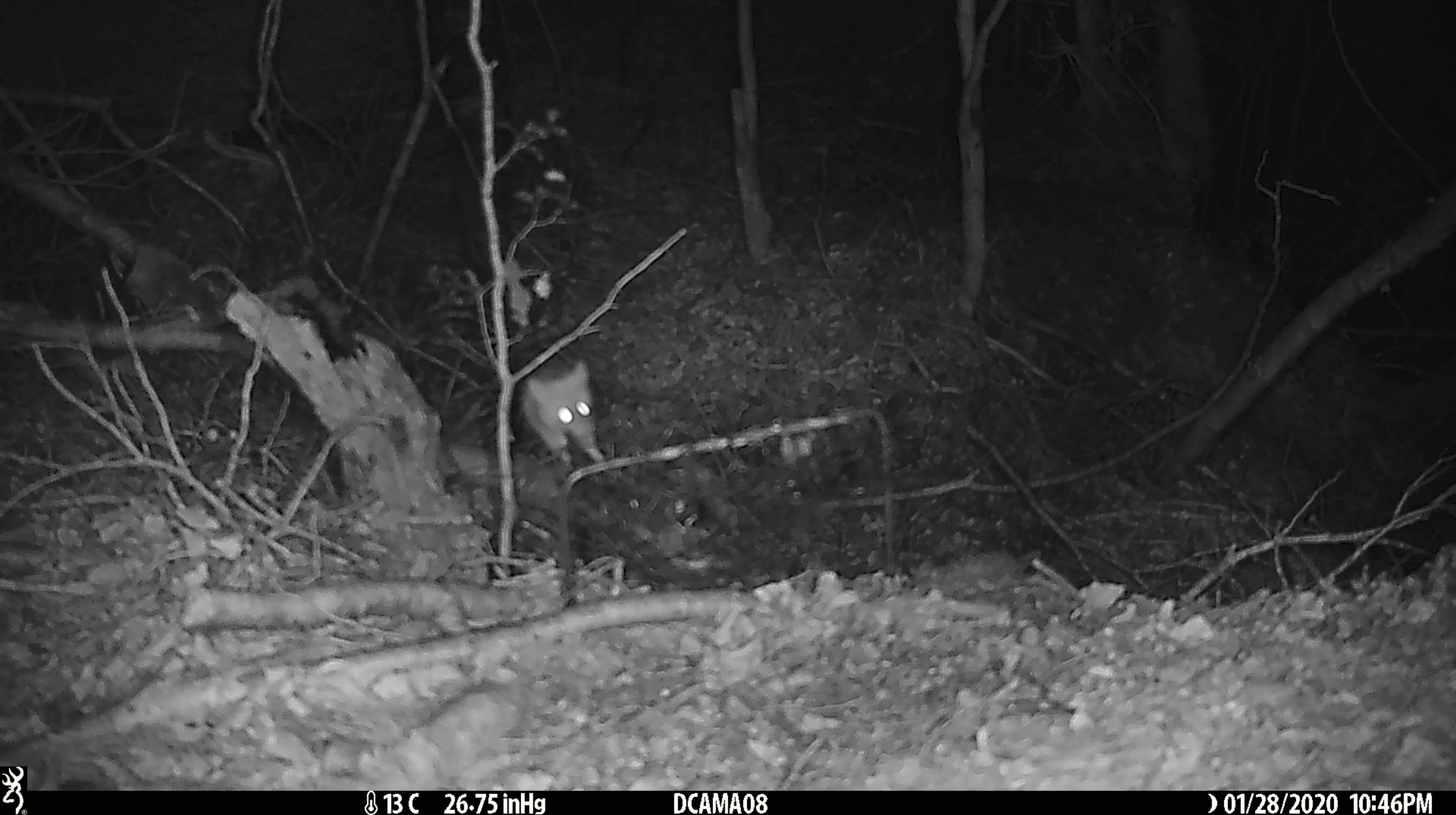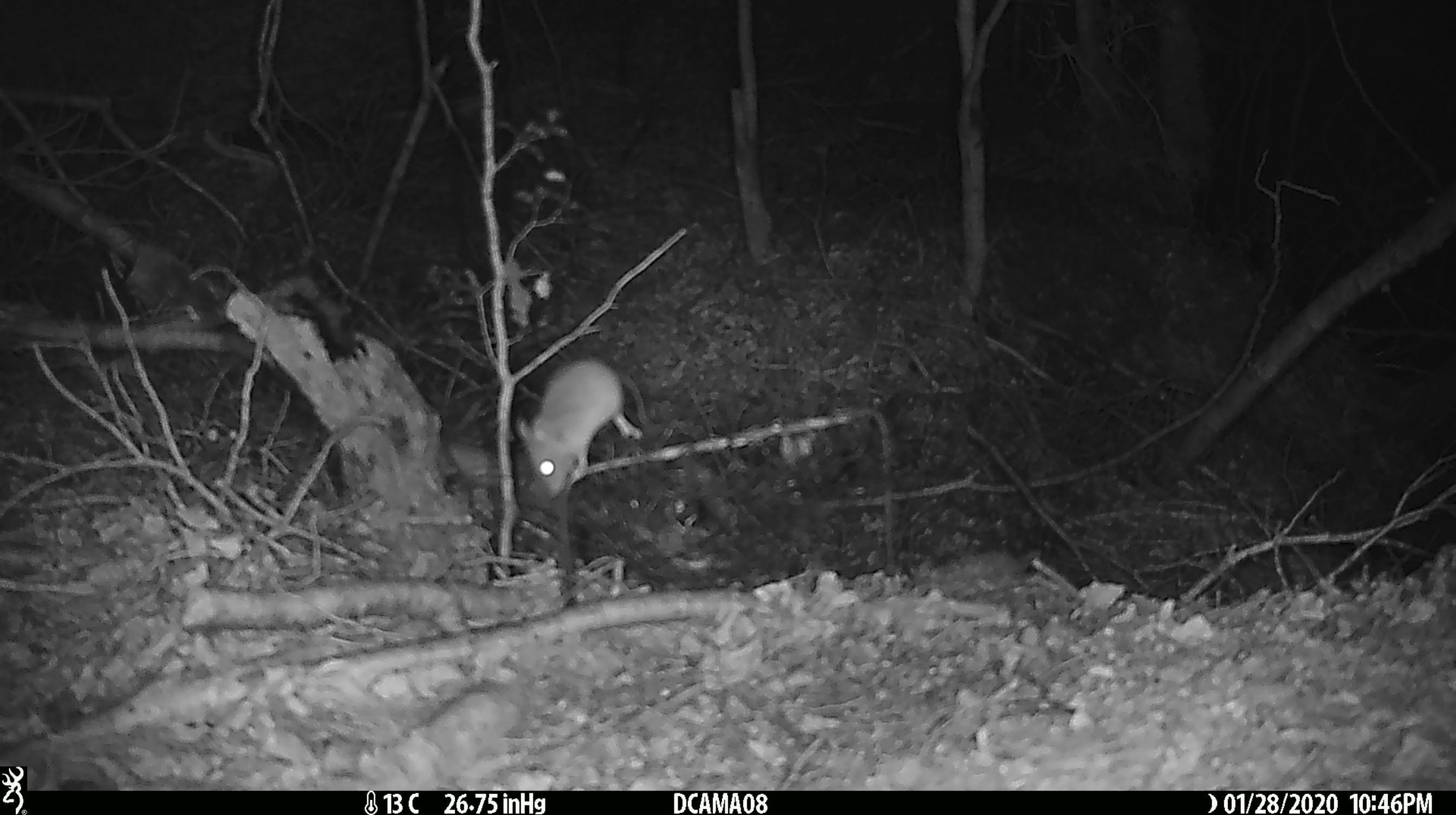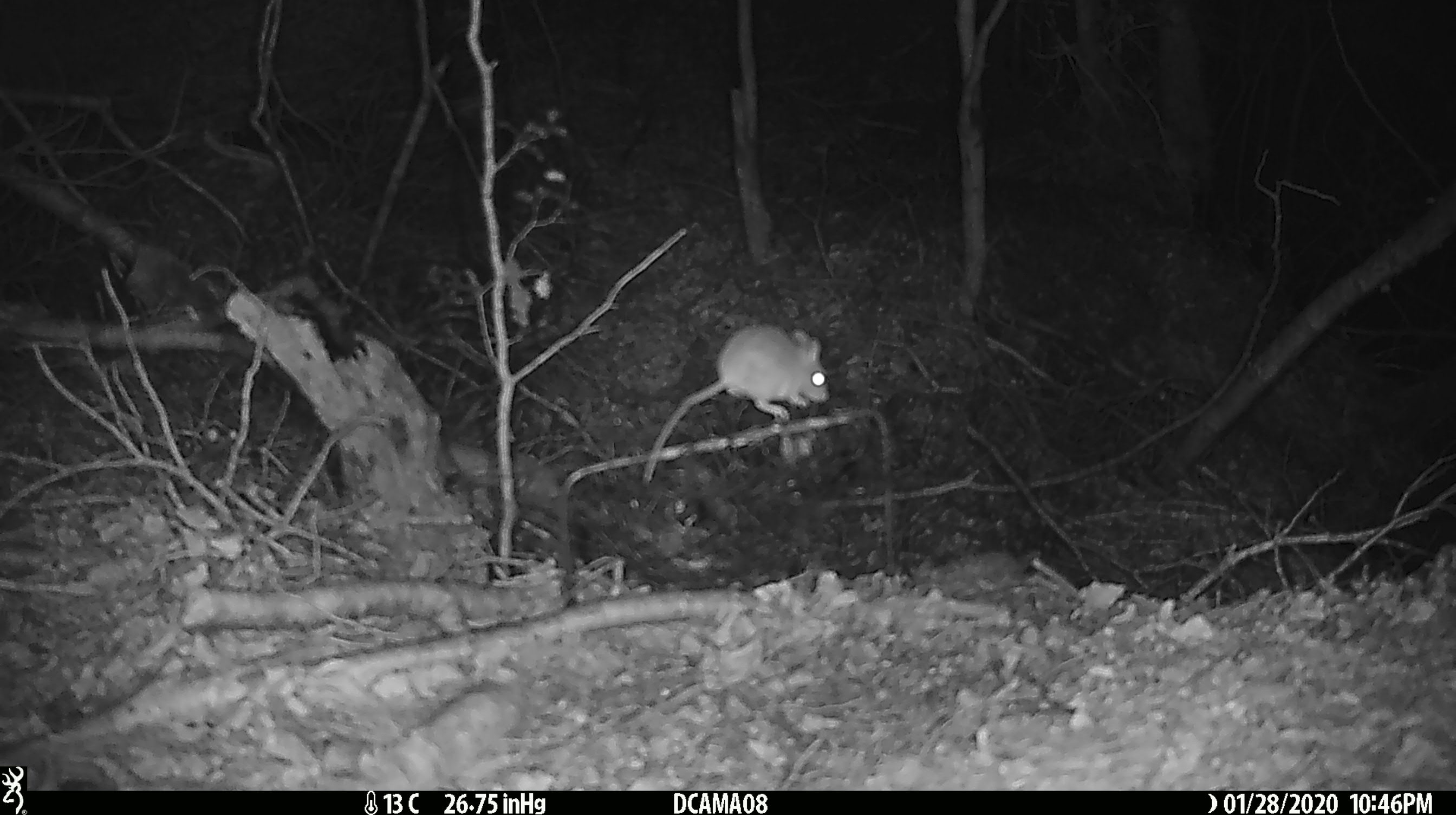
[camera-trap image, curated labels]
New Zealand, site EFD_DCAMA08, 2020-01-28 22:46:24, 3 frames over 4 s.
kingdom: Animalia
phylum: Chordata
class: Mammalia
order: Rodentia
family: Muridae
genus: Mus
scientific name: Mus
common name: mouse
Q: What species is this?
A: Mouse (Mus).